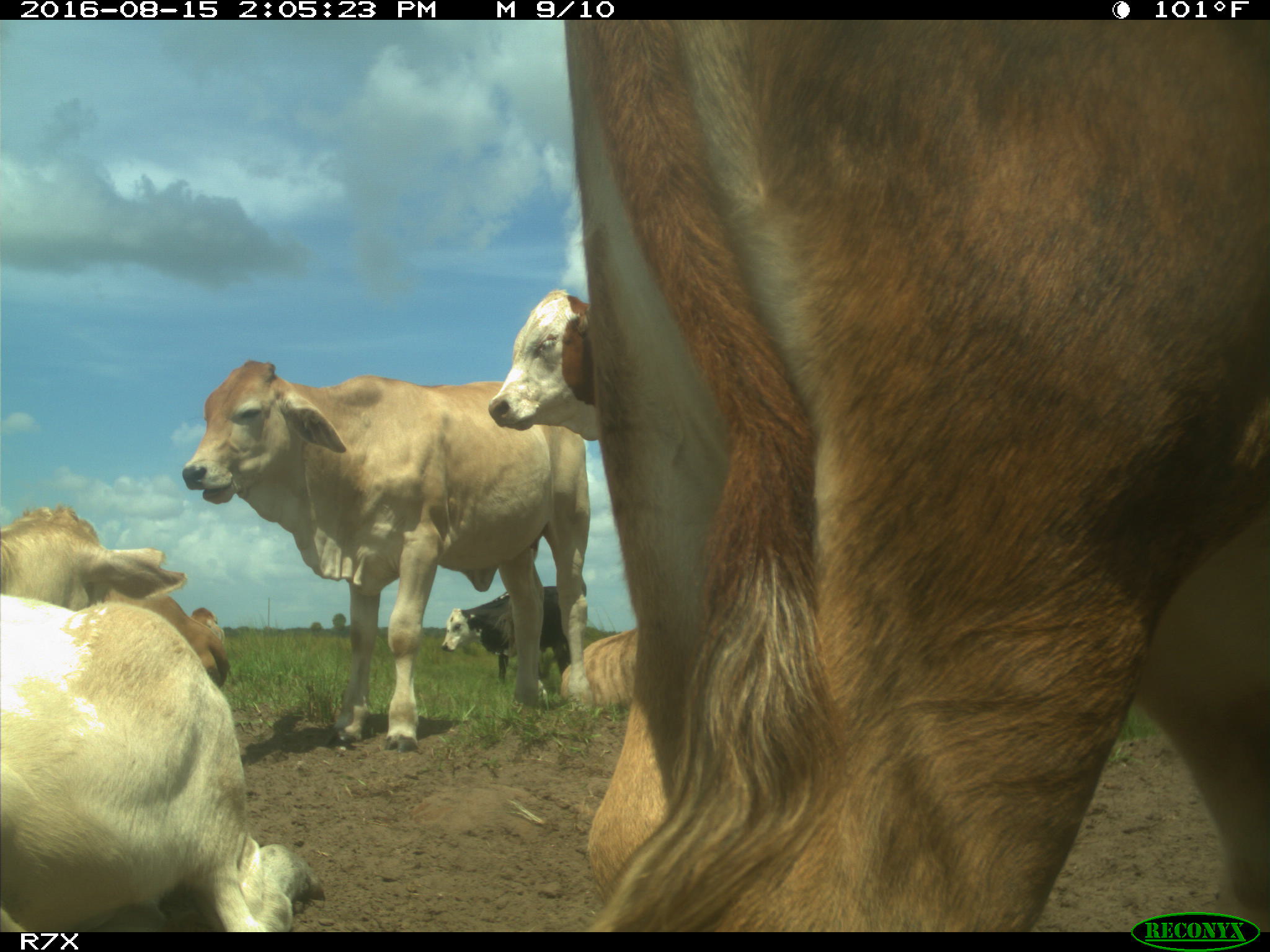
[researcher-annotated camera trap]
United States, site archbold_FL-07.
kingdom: Animalia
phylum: Chordata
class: Mammalia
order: Artiodactyla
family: Bovidae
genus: Bos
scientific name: Bos taurus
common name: domestic cow